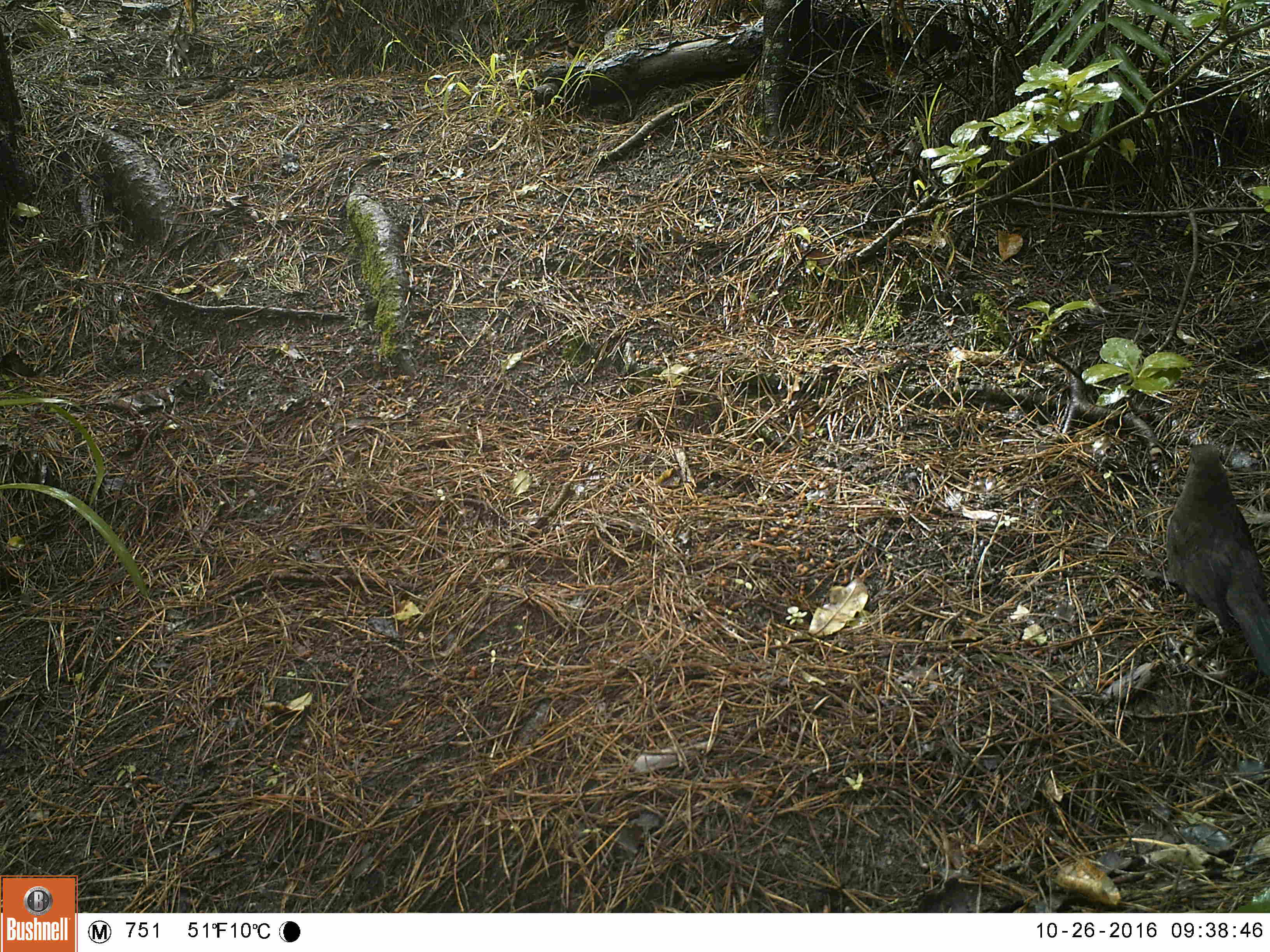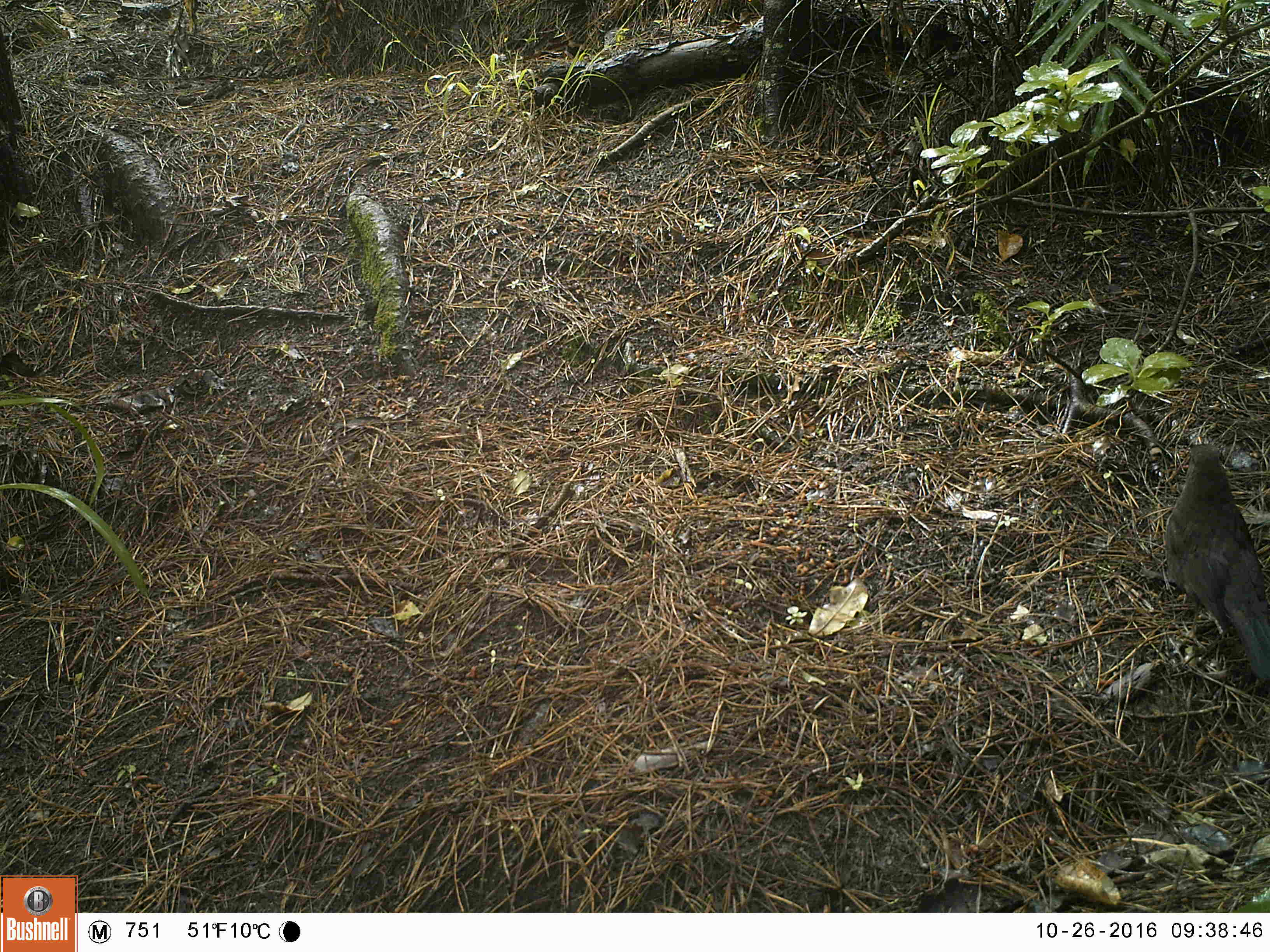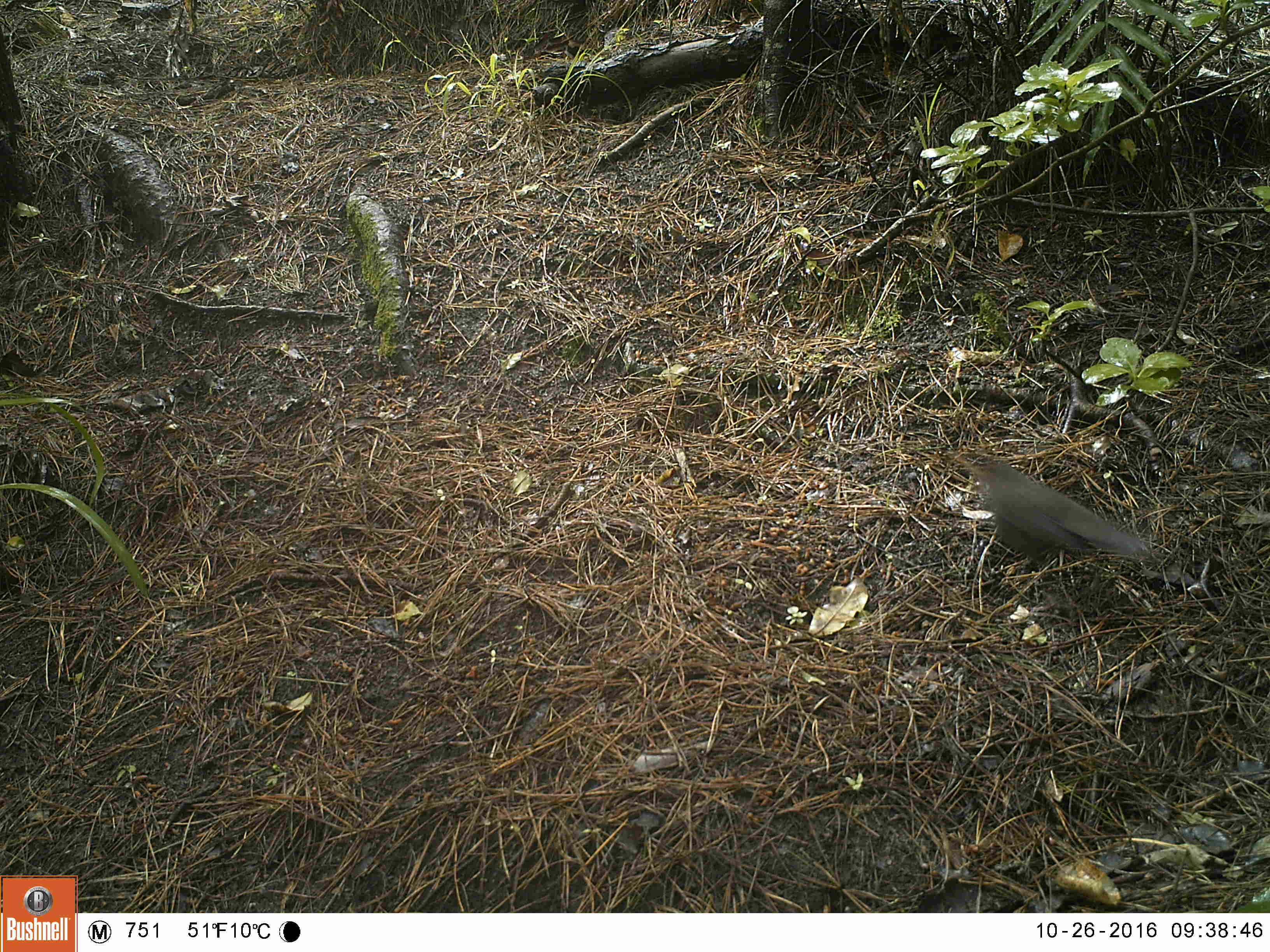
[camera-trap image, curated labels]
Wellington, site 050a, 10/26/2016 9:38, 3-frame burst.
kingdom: Animalia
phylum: Chordata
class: Aves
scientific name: Aves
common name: bird